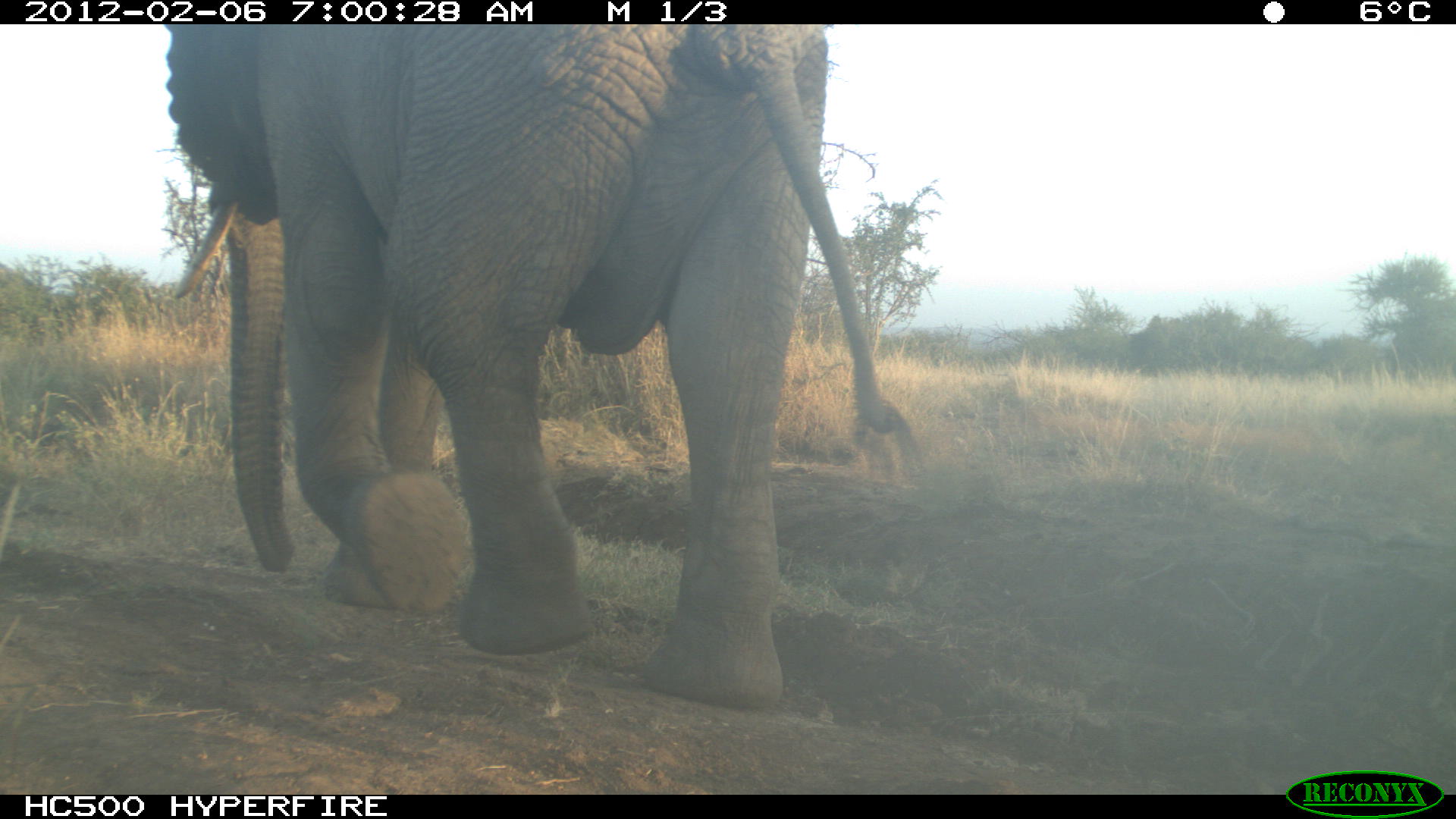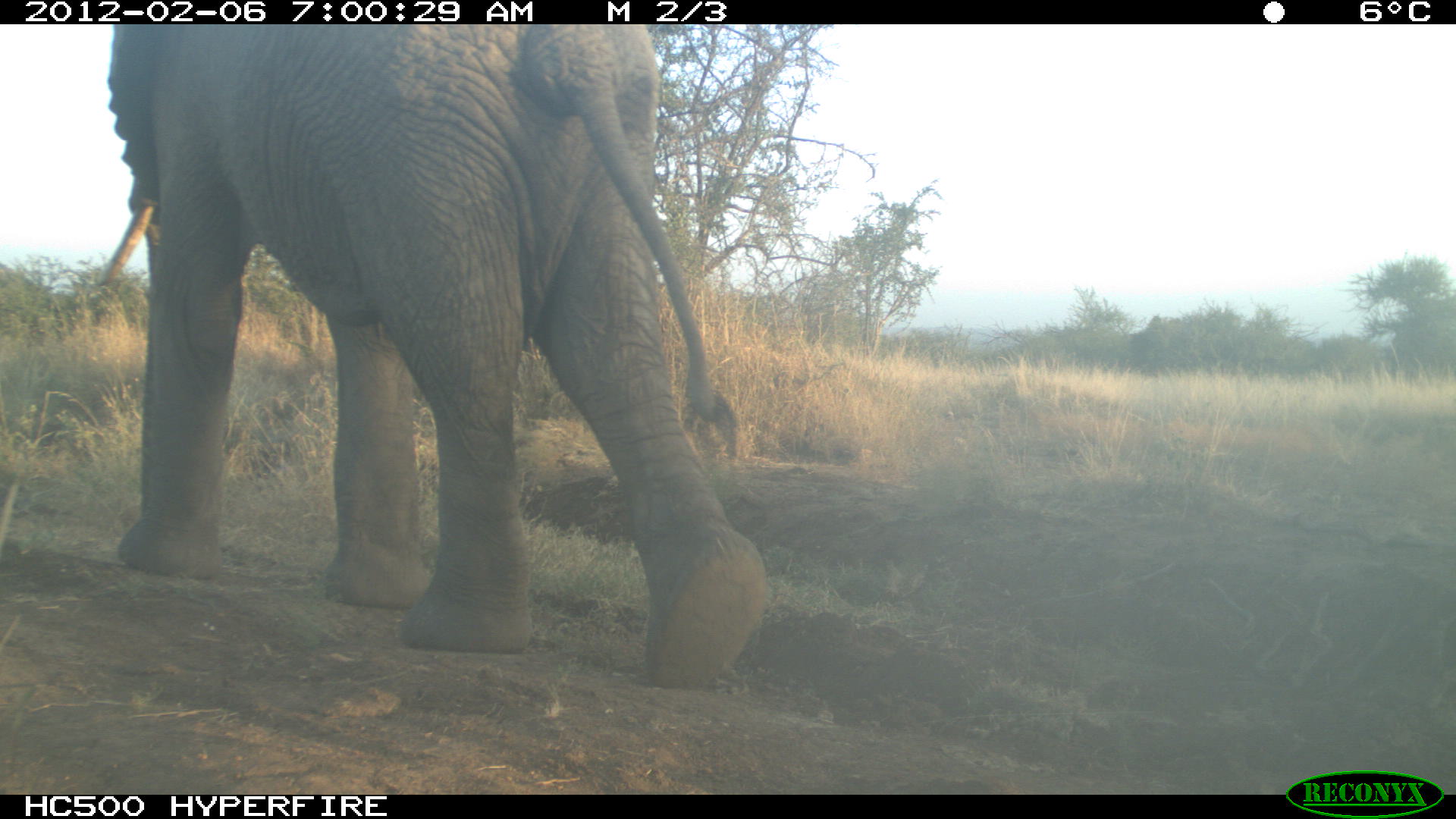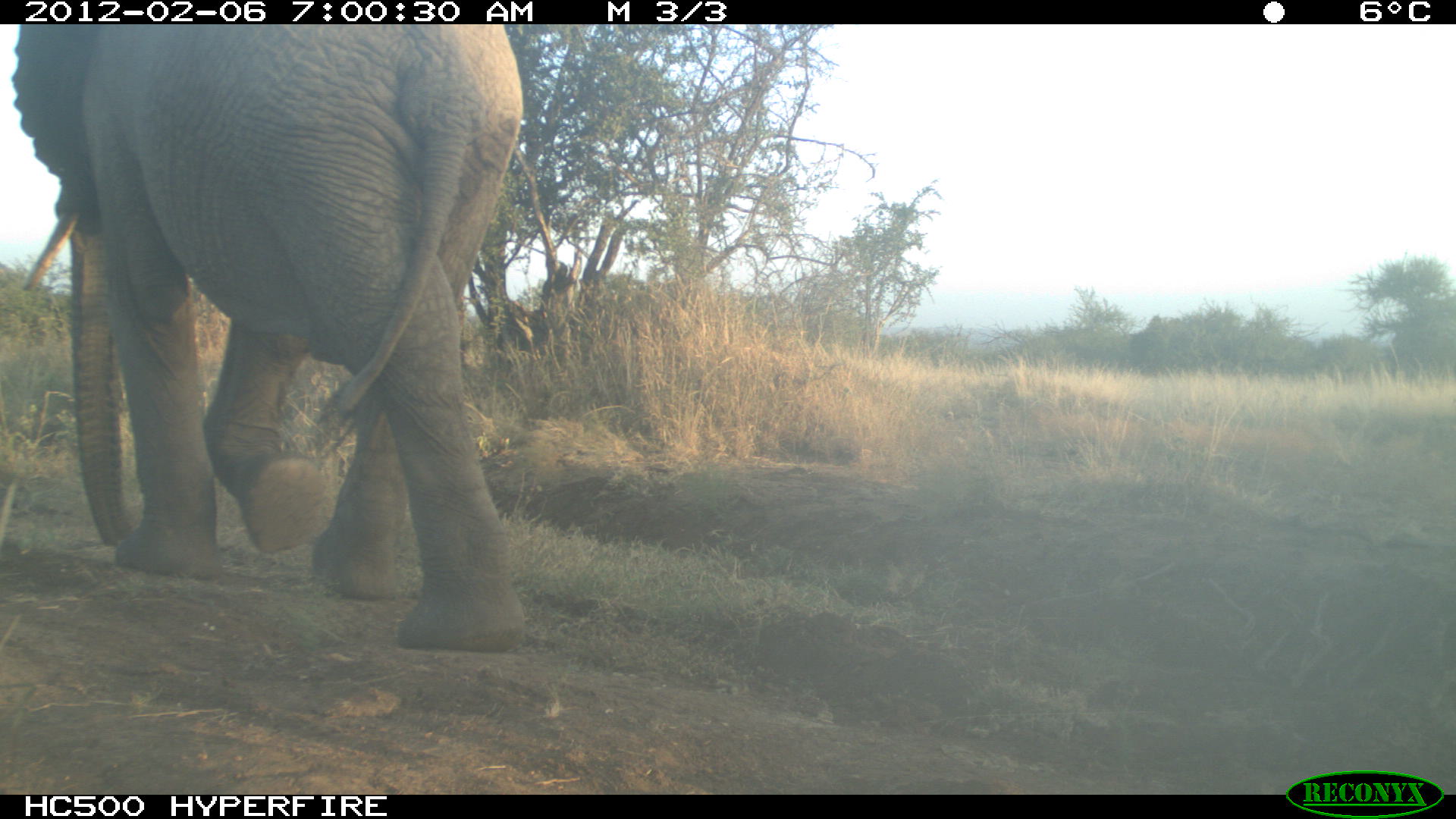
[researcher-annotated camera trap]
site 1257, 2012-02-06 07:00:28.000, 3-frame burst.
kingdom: Animalia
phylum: Chordata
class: Mammalia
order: Proboscidea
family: Elephantidae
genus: Loxodonta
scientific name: Loxodonta africana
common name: african bush elephant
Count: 1.